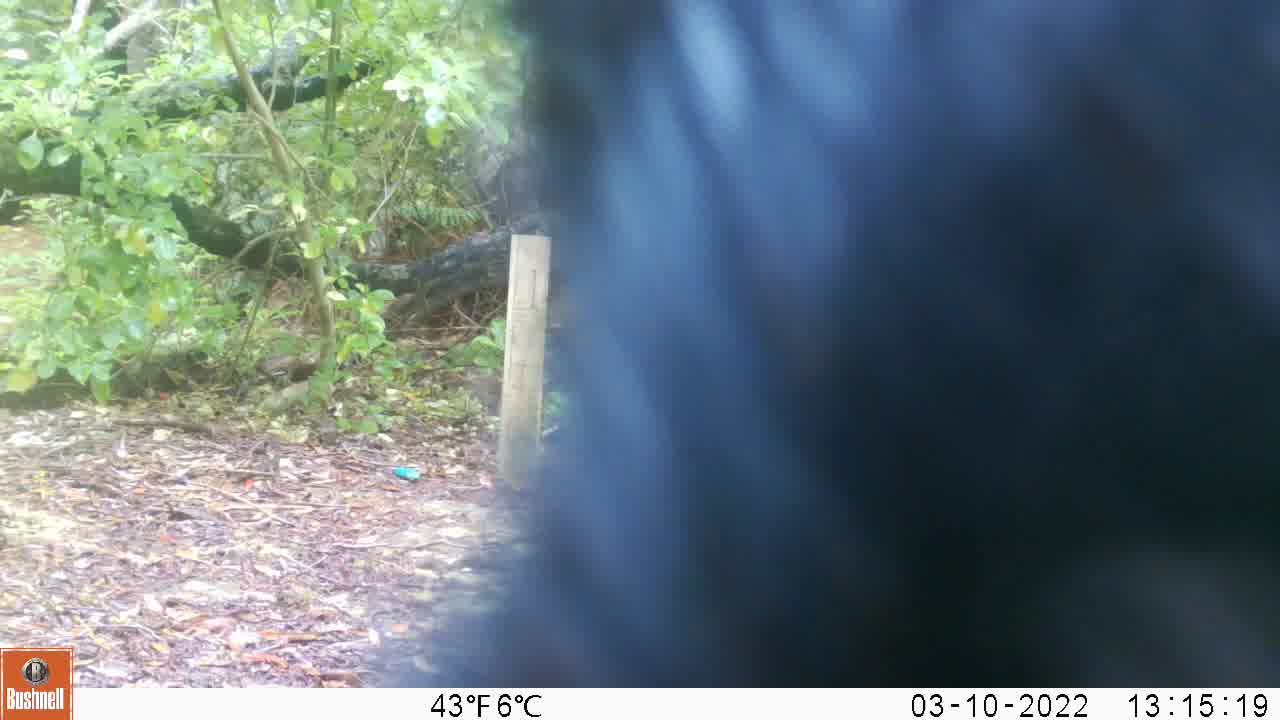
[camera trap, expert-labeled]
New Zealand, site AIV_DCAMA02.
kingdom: Animalia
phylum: Chordata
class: Mammalia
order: Artiodactyla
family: Suidae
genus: Sus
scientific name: Sus scrofa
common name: pig